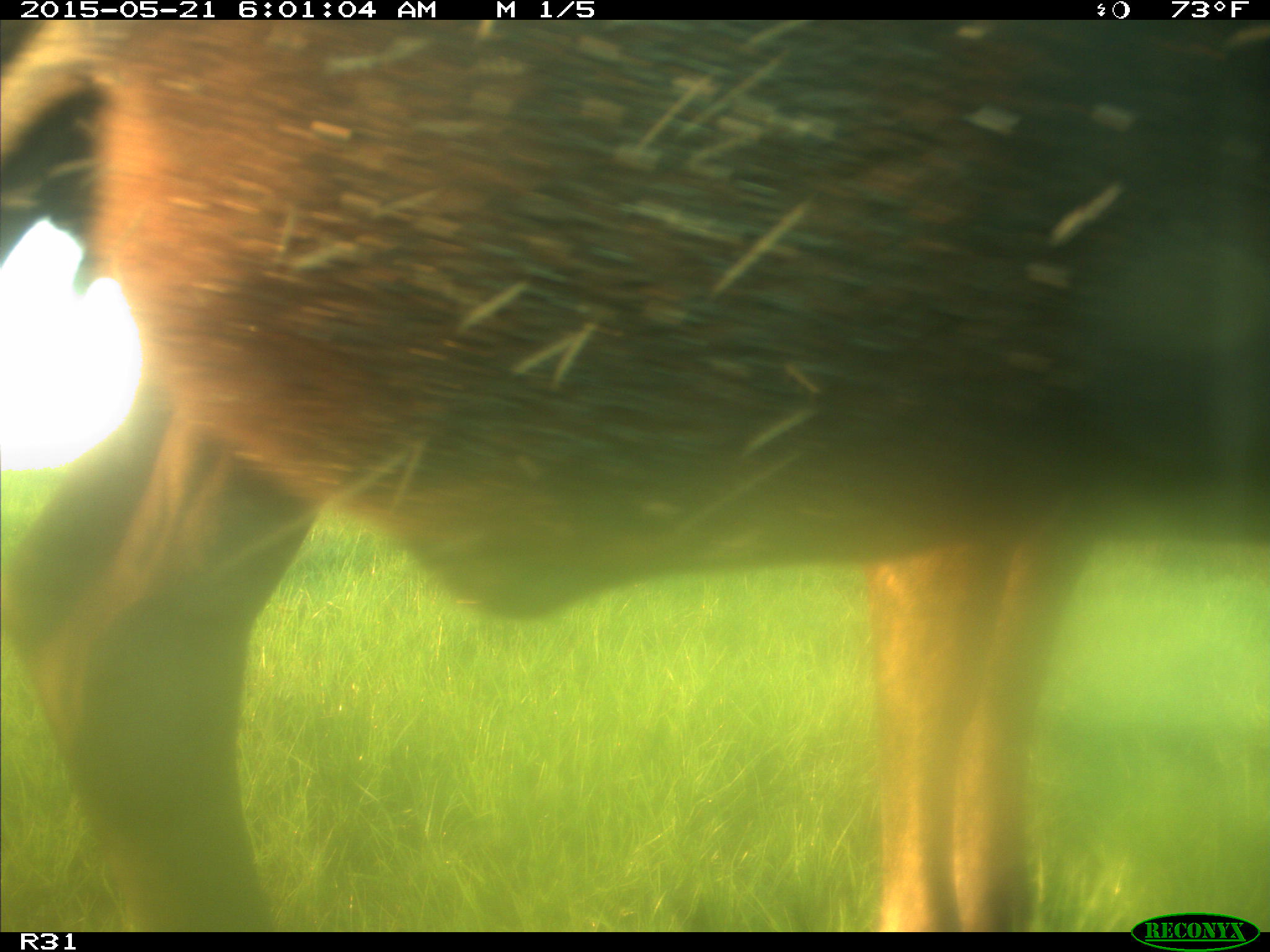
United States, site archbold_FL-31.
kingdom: Animalia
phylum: Chordata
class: Mammalia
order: Artiodactyla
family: Bovidae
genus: Bos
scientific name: Bos taurus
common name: domestic cow